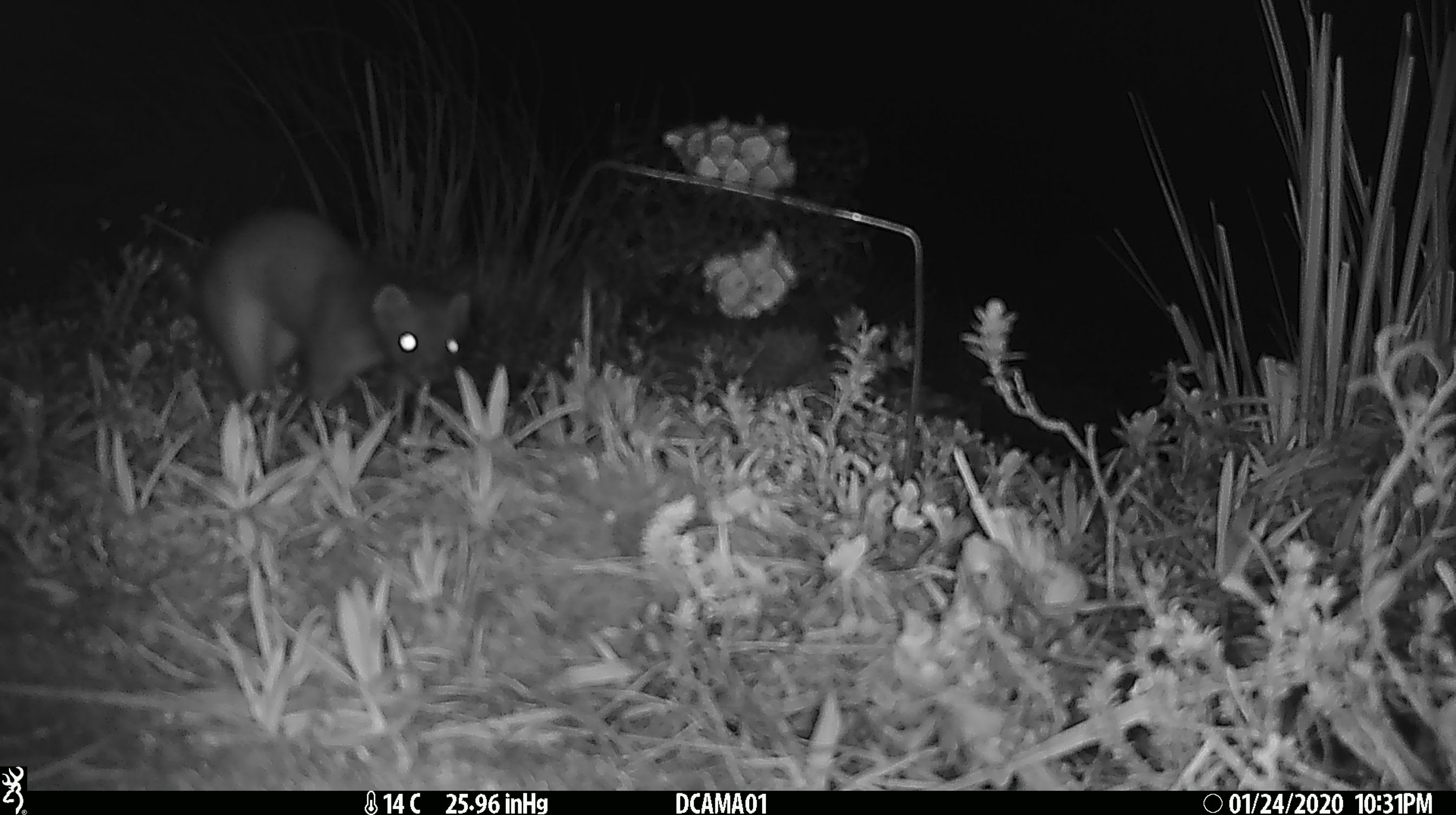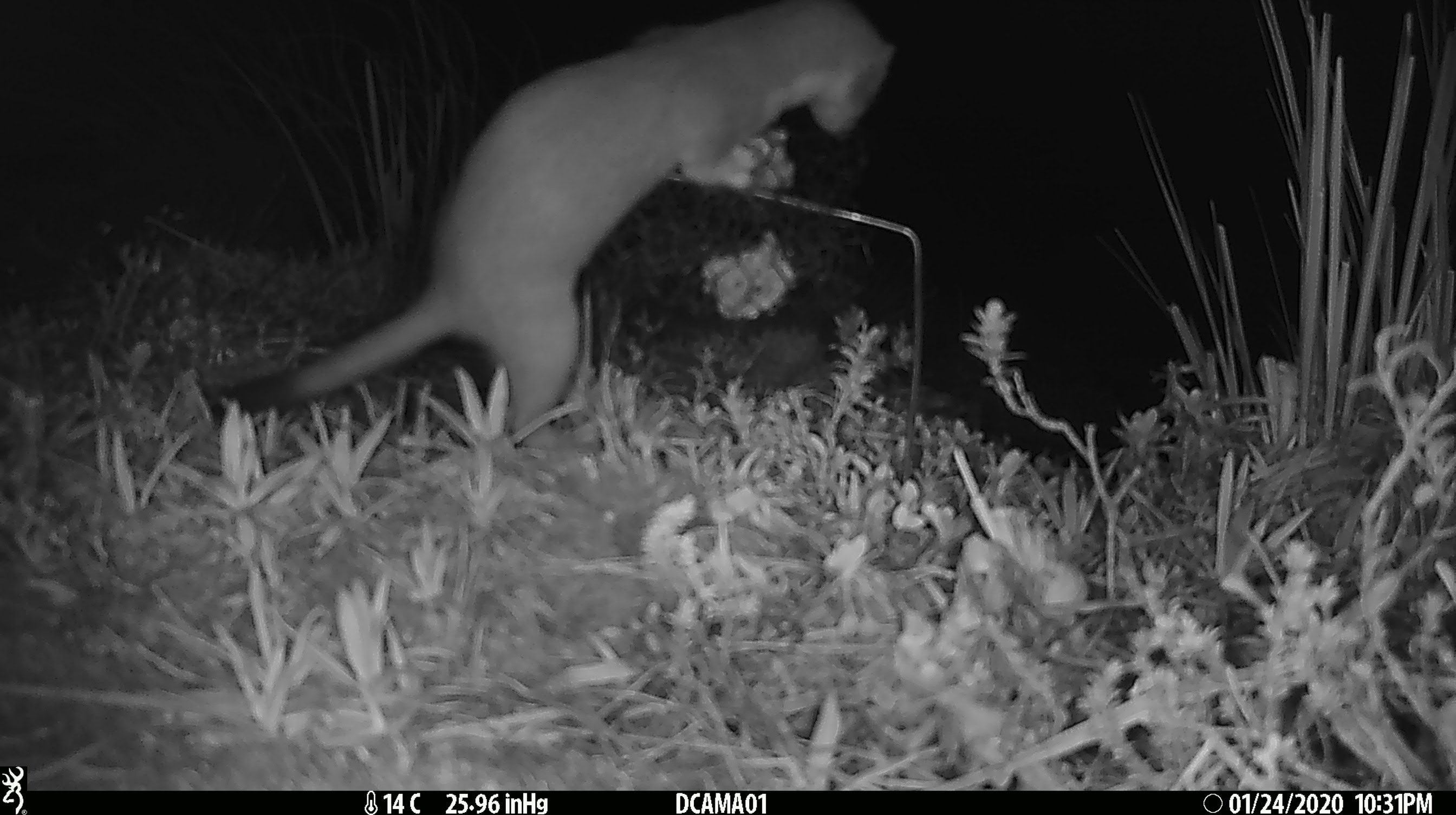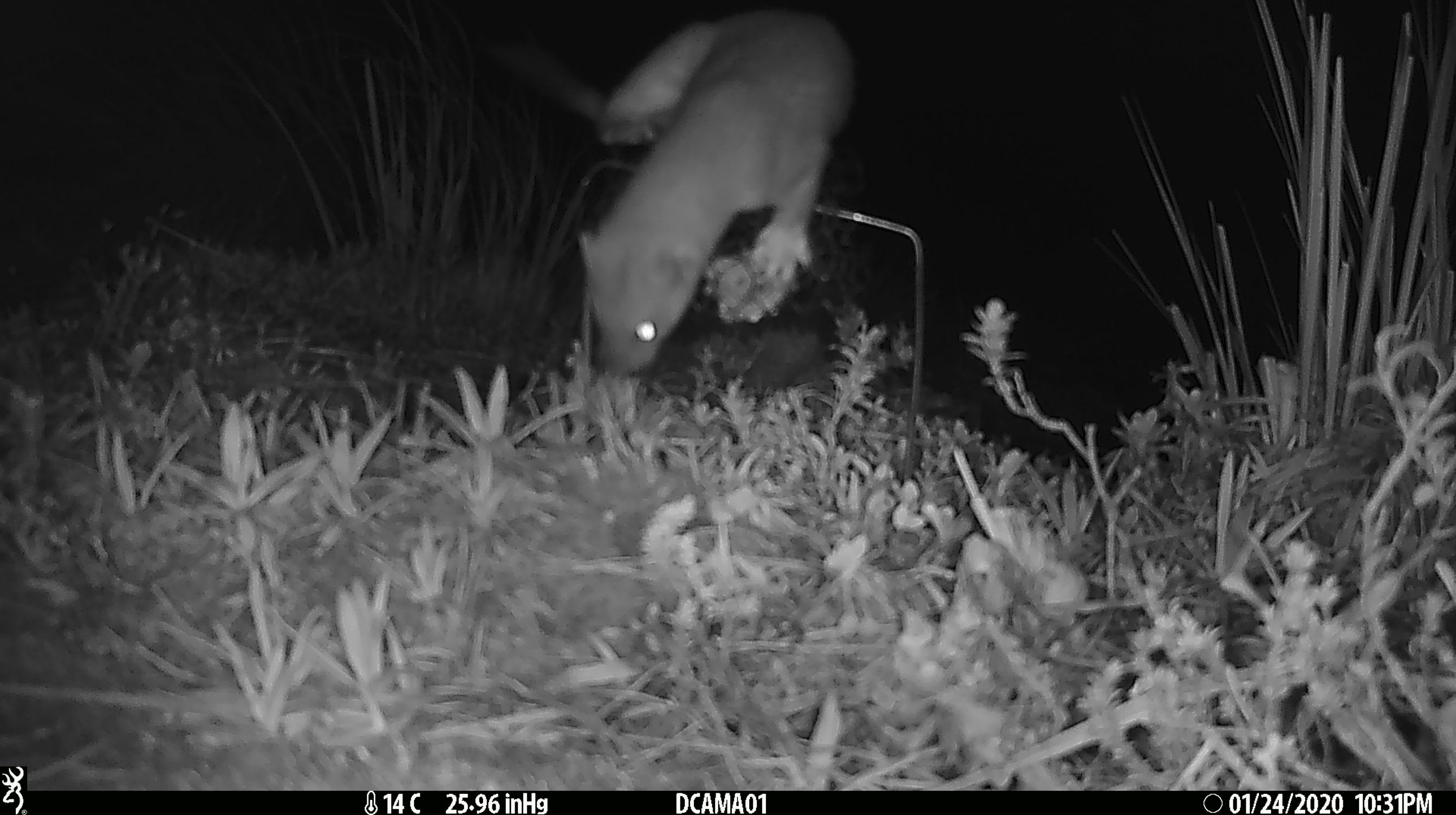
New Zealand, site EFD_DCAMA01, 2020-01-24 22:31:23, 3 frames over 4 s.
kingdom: Animalia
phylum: Chordata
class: Mammalia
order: Carnivora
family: Mustelidae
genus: Mustela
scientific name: Mustela erminea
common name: stoat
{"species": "stoat (Mustela erminea)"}